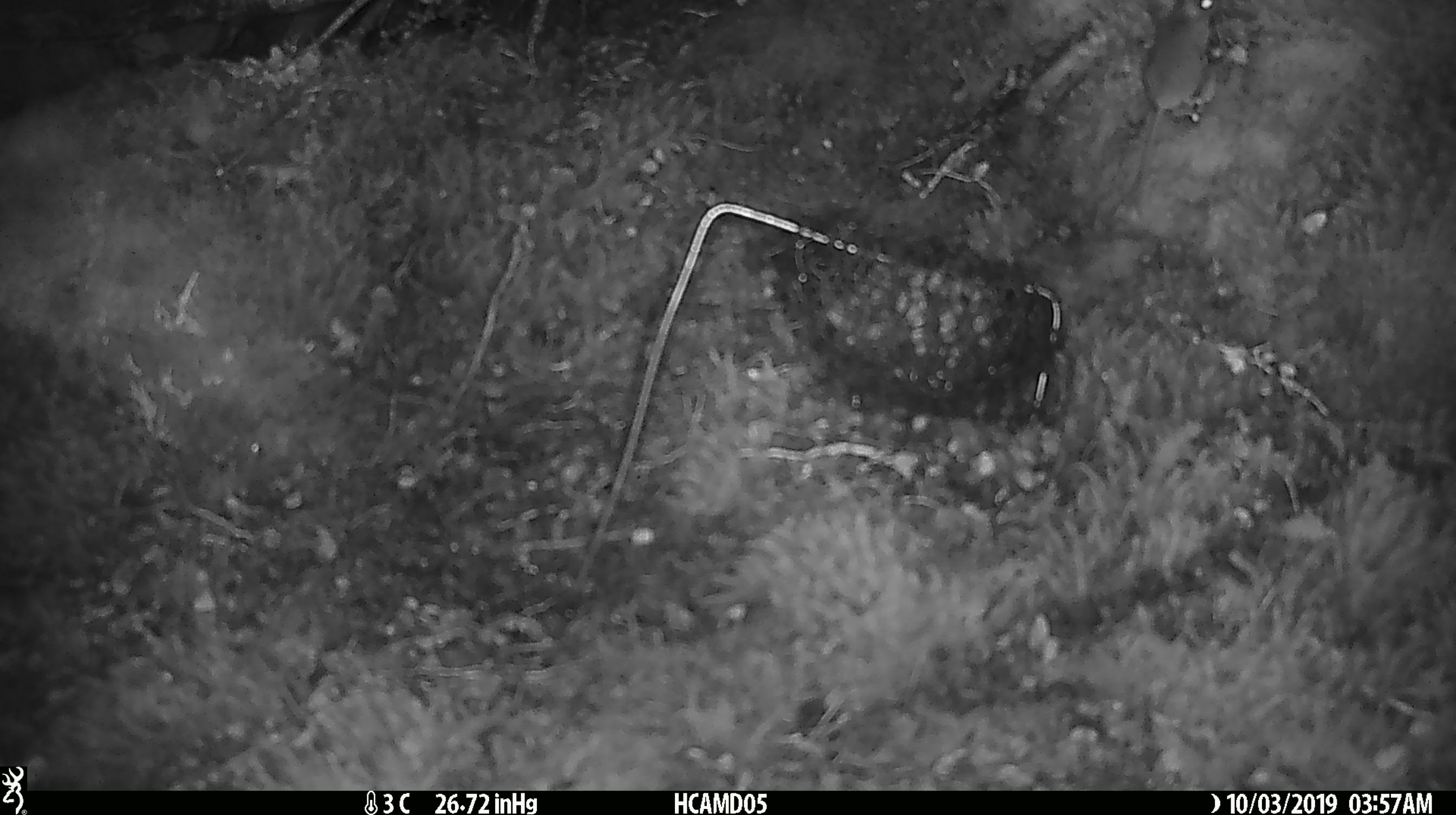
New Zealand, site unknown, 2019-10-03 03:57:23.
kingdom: Animalia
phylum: Chordata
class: Mammalia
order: Rodentia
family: Muridae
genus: Mus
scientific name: Mus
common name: mouse